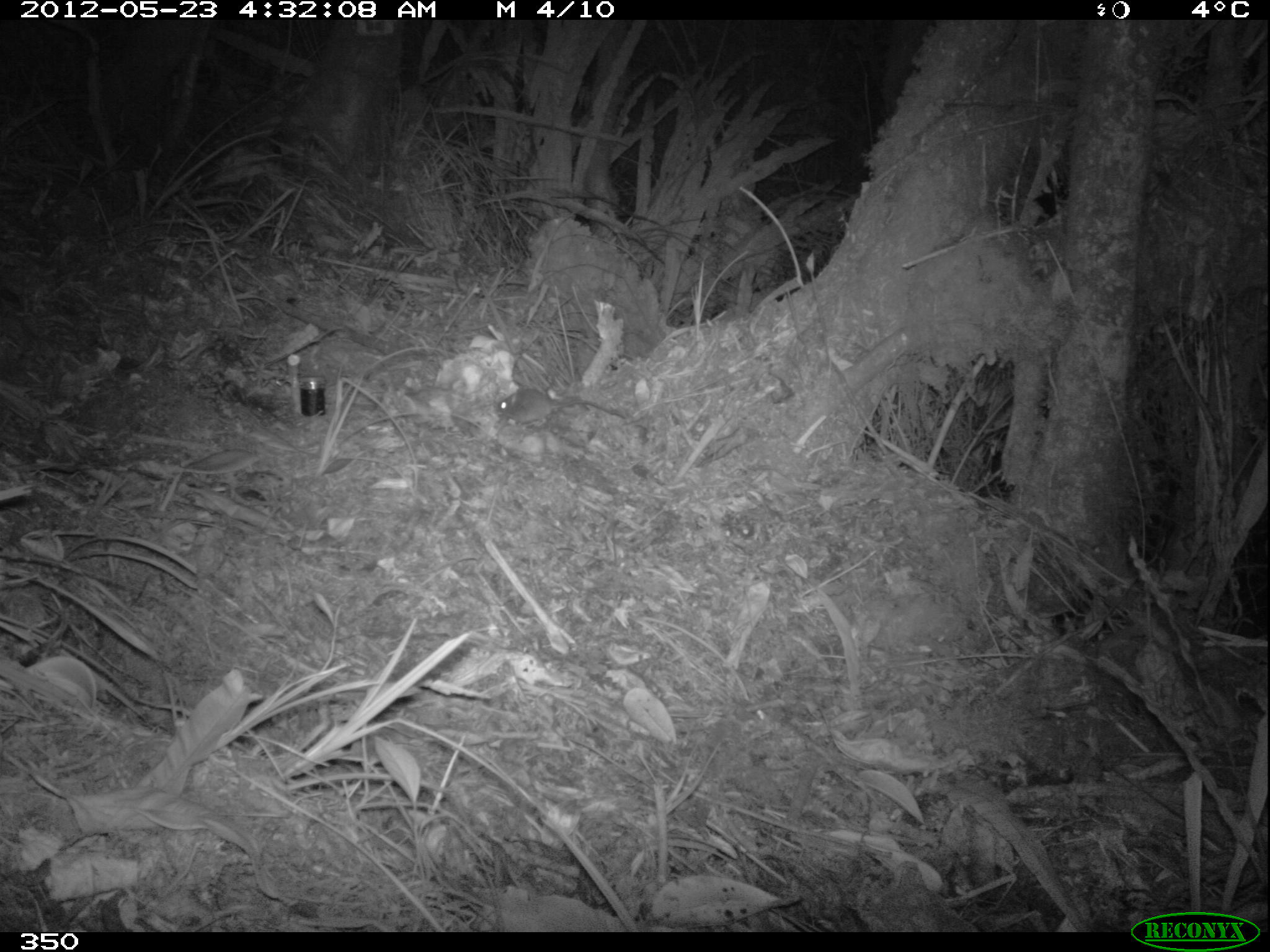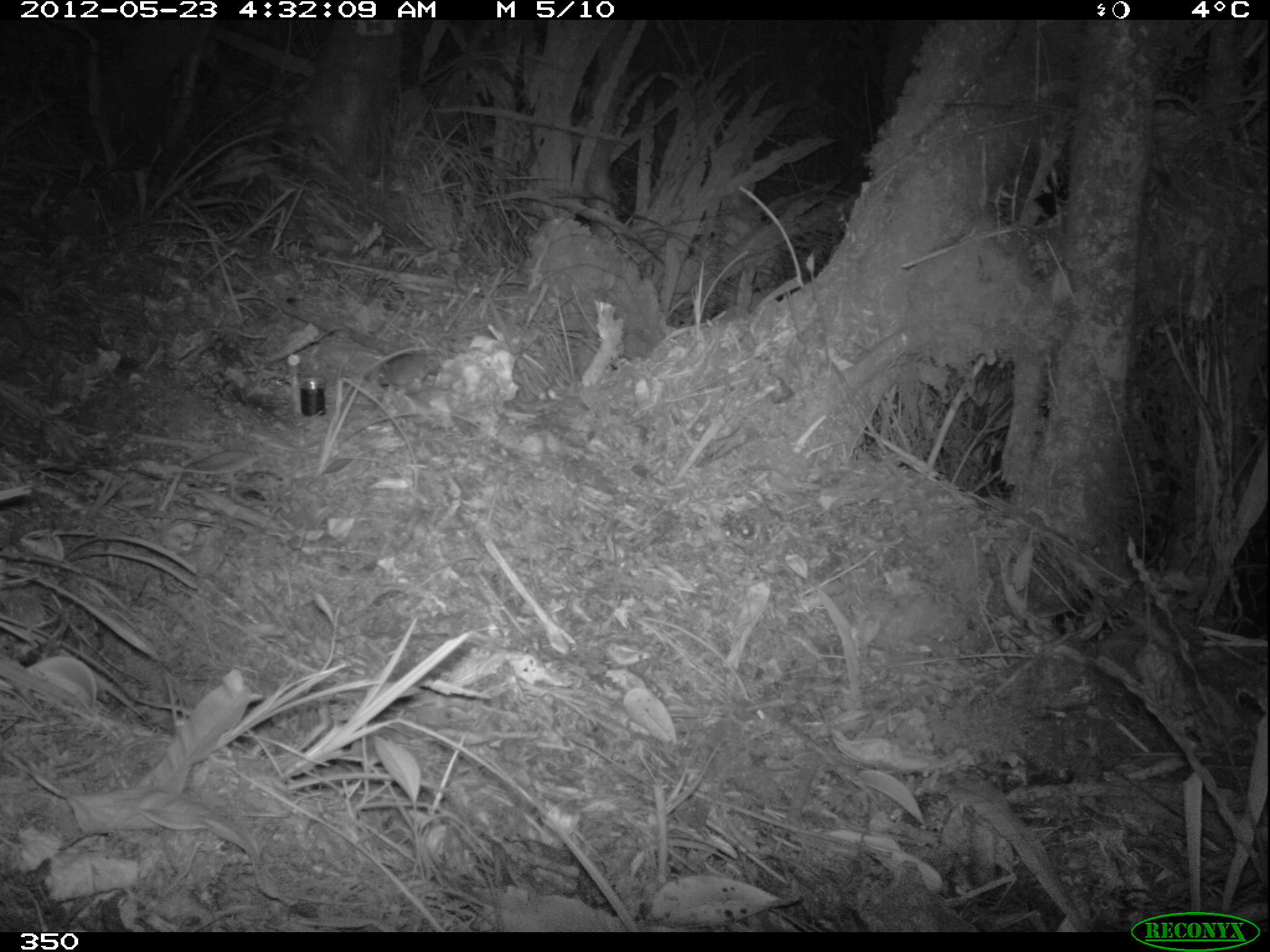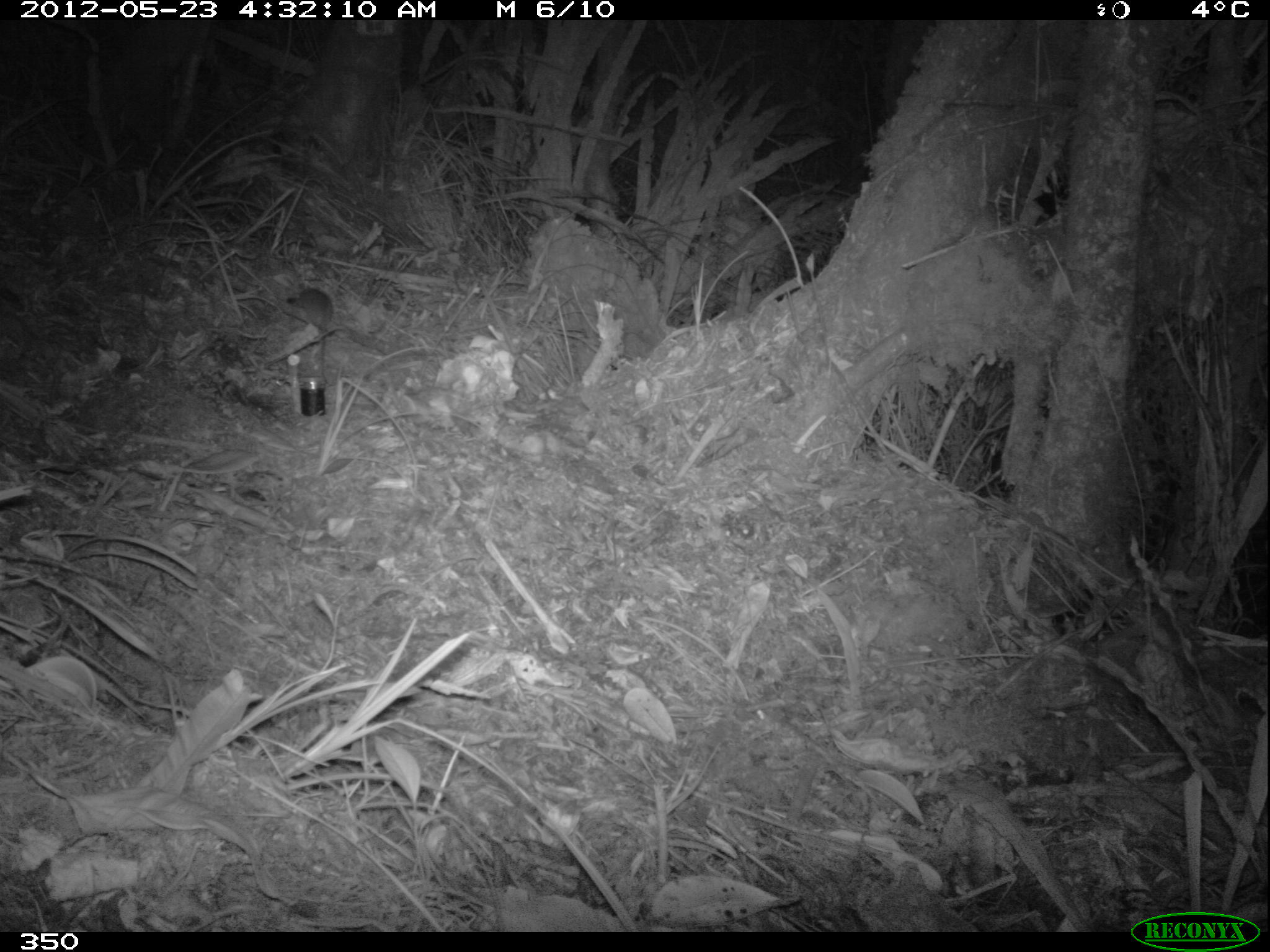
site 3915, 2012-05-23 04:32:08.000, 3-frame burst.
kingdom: Animalia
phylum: Chordata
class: Mammalia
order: Rodentia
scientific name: Rodentia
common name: rodents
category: unknown rodent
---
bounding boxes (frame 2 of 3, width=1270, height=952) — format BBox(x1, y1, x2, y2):
unknown rodent: BBox(369, 348, 444, 389)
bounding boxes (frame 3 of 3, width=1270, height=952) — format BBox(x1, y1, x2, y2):
unknown rodent: BBox(294, 287, 332, 387)